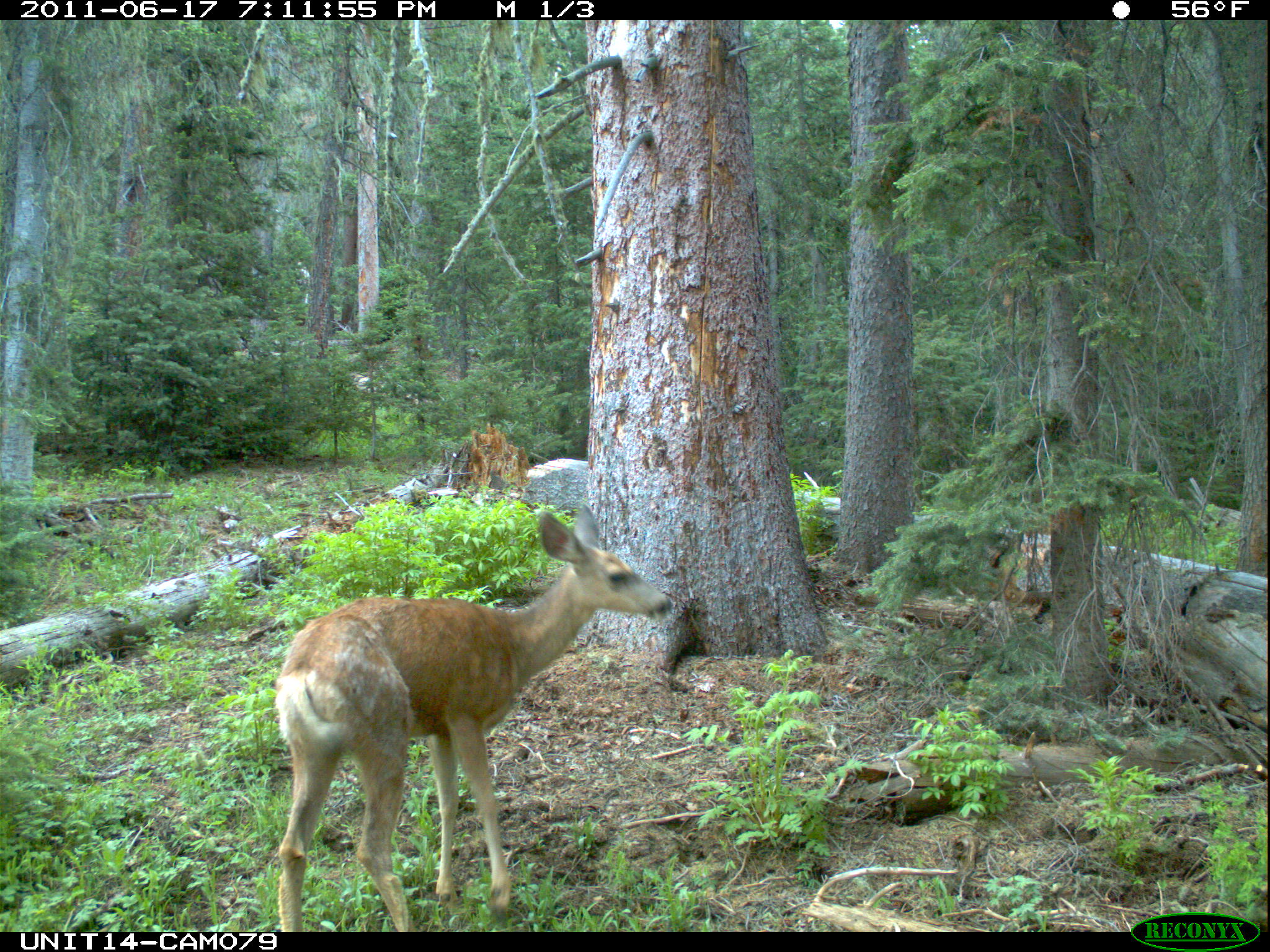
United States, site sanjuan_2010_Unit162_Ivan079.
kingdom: Animalia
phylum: Chordata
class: Mammalia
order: Artiodactyla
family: Cervidae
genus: Odocoileus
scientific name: Odocoileus hemionus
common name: mule deer